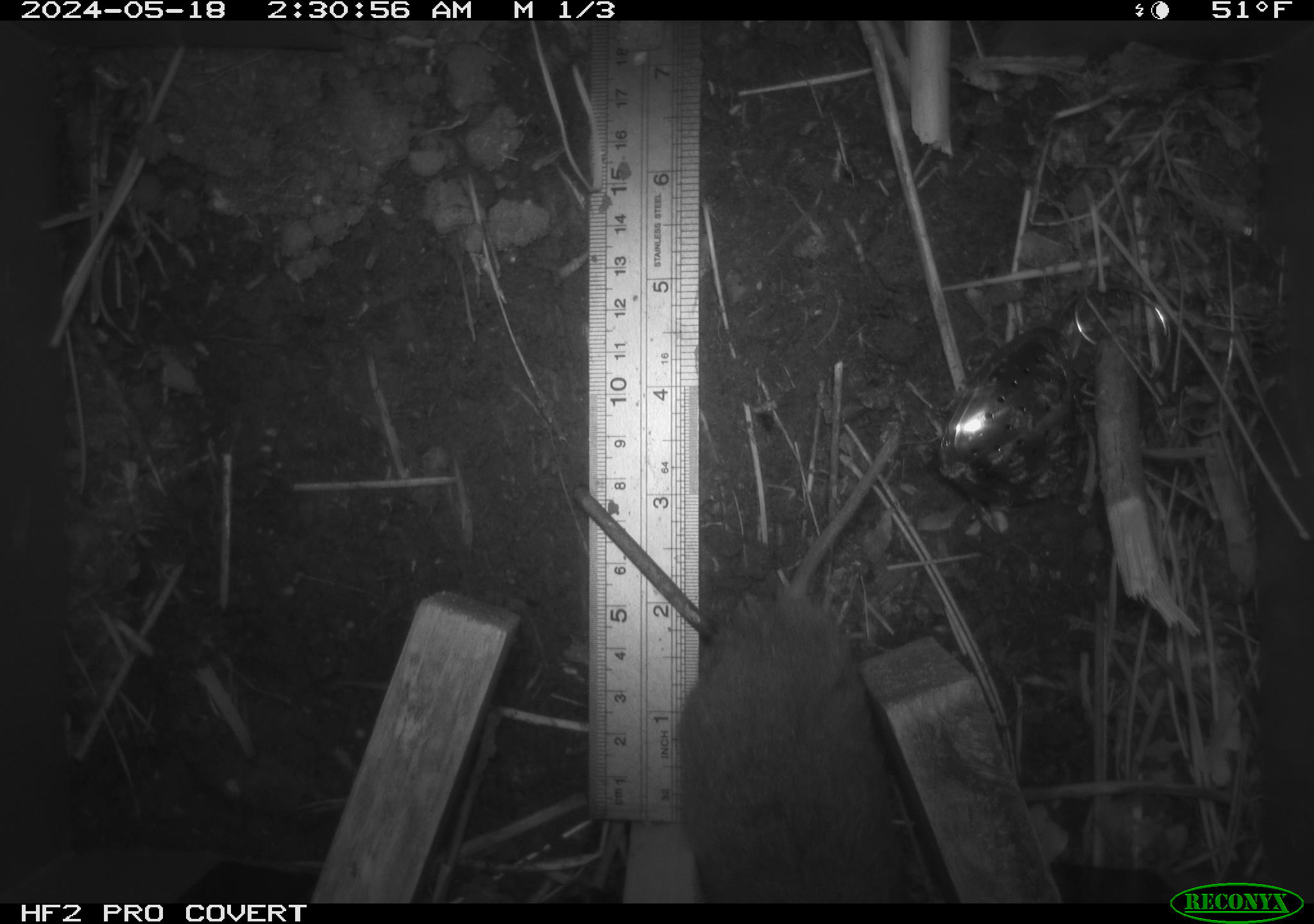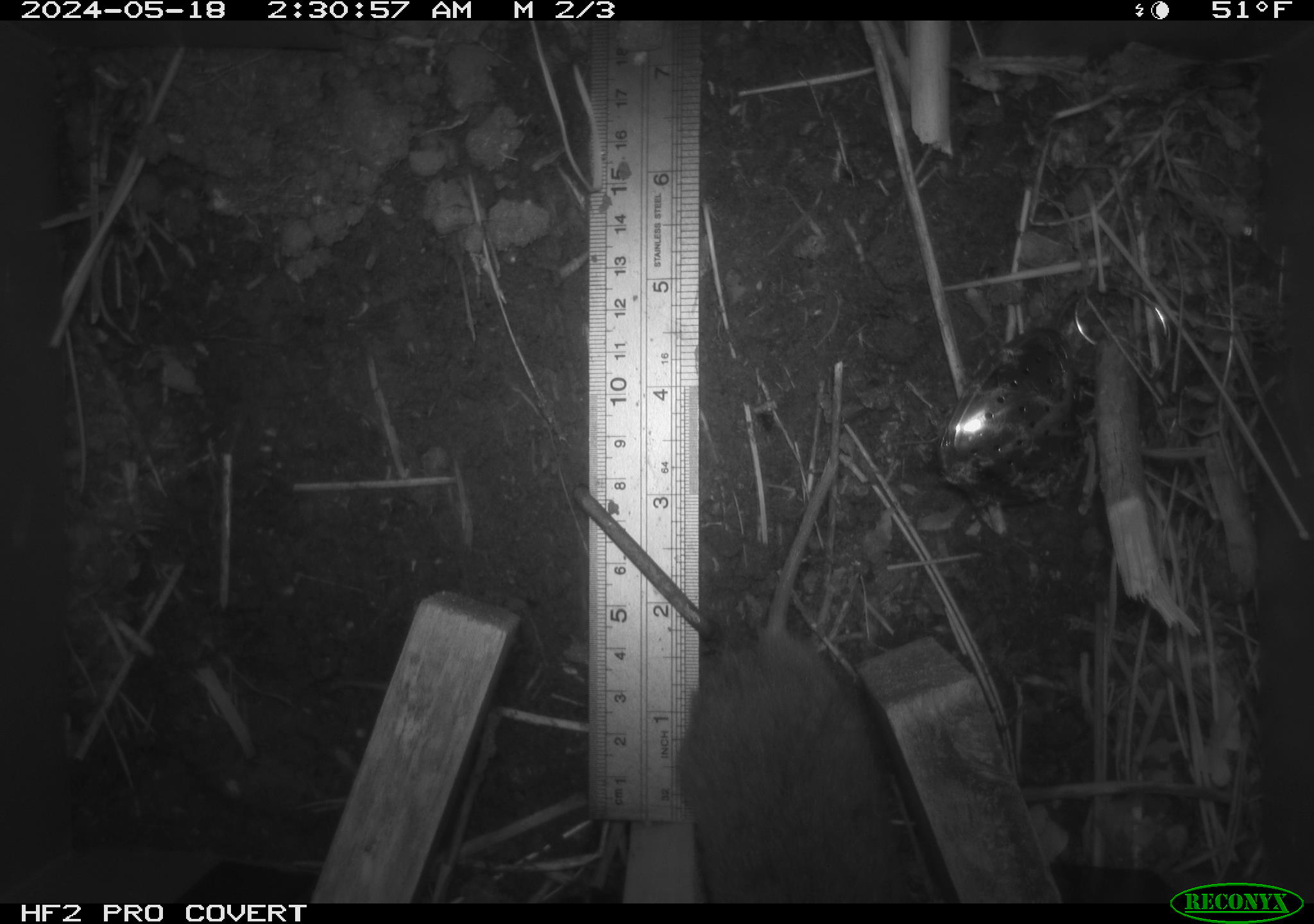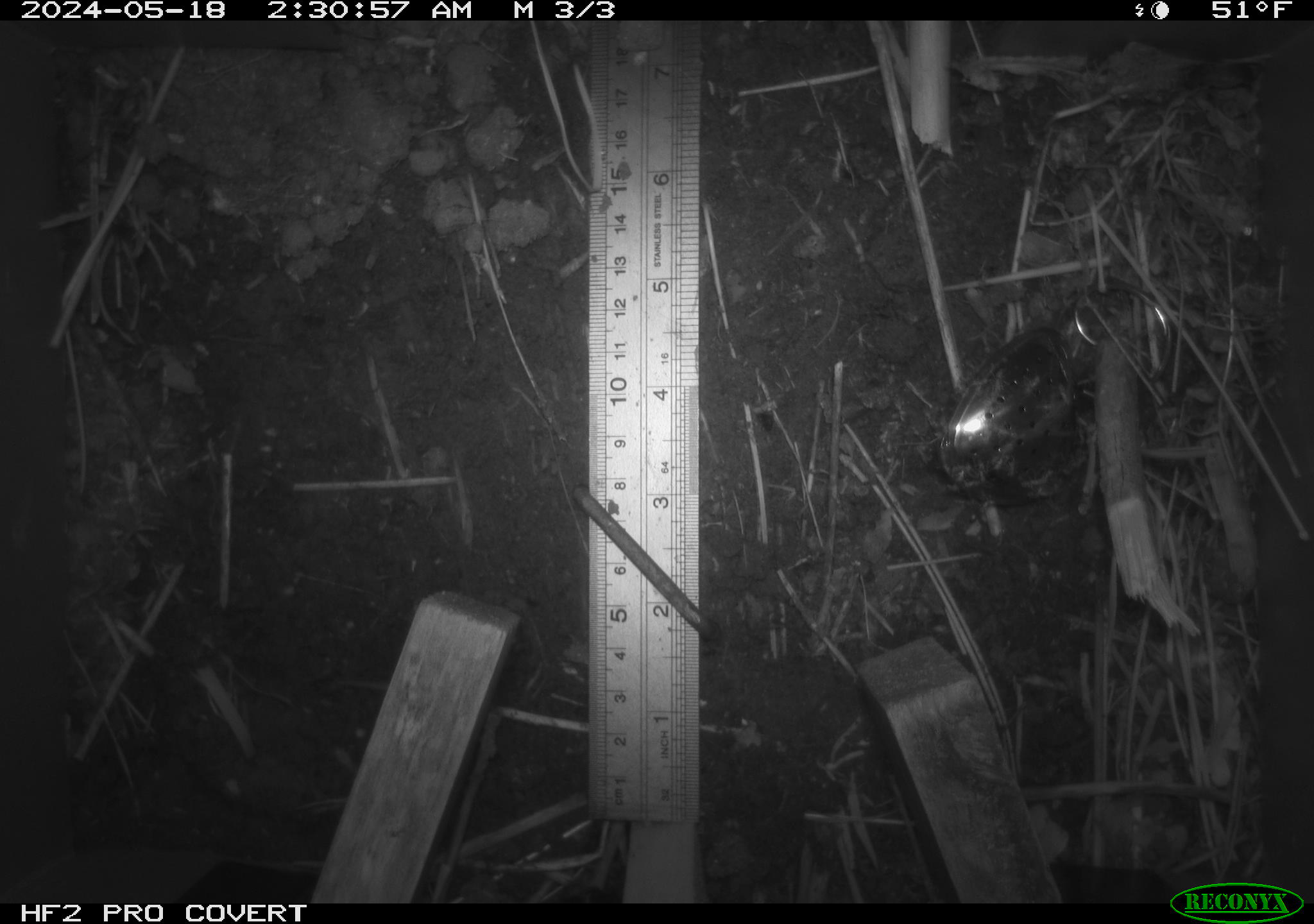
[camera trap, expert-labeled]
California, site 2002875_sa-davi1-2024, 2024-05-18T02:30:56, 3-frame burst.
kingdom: Animalia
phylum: Chordata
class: Mammalia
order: Rodentia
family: Cricetidae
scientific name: Arvicolinae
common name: voles, lemmings, and muskrats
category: arvicolinae subfamily